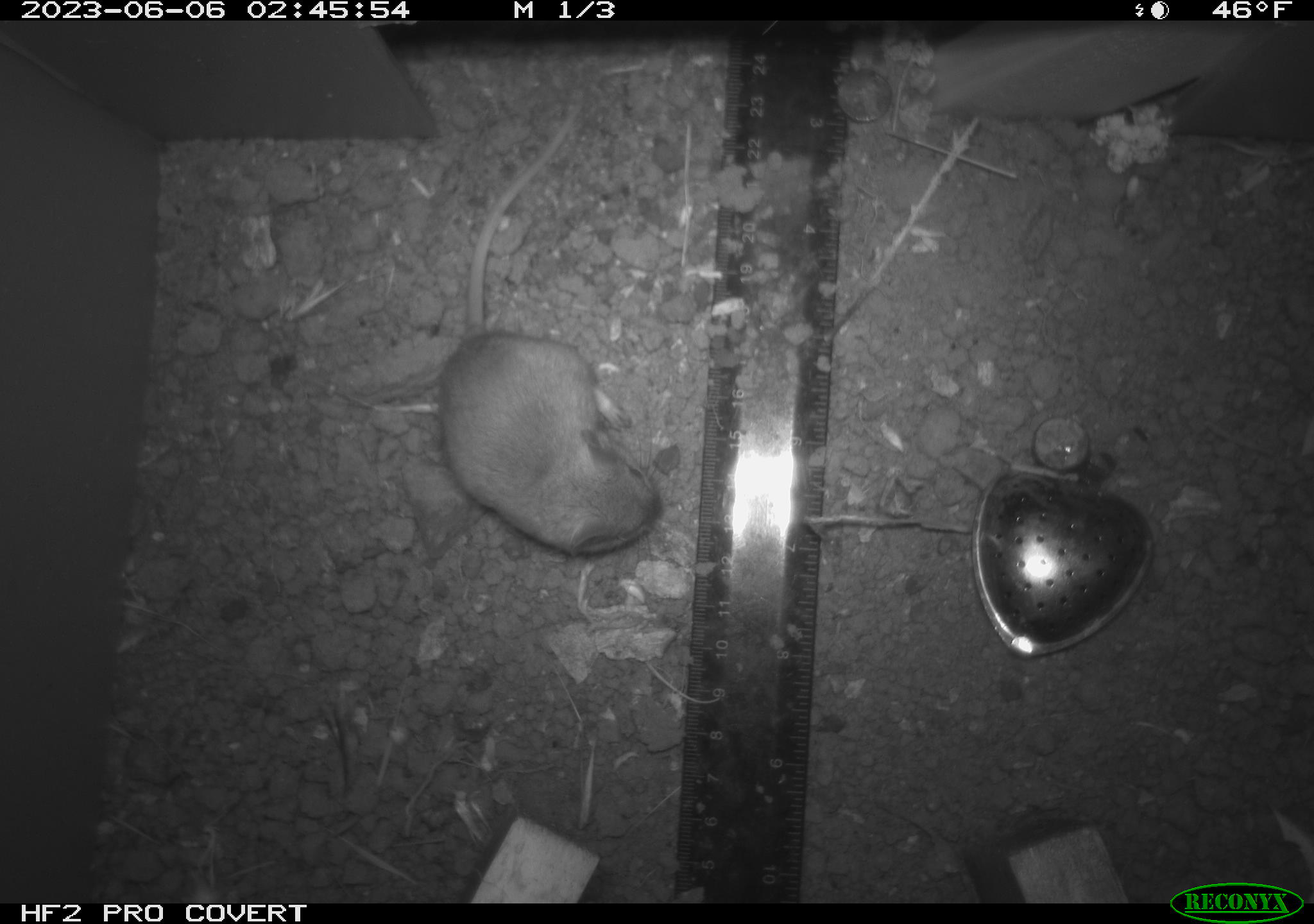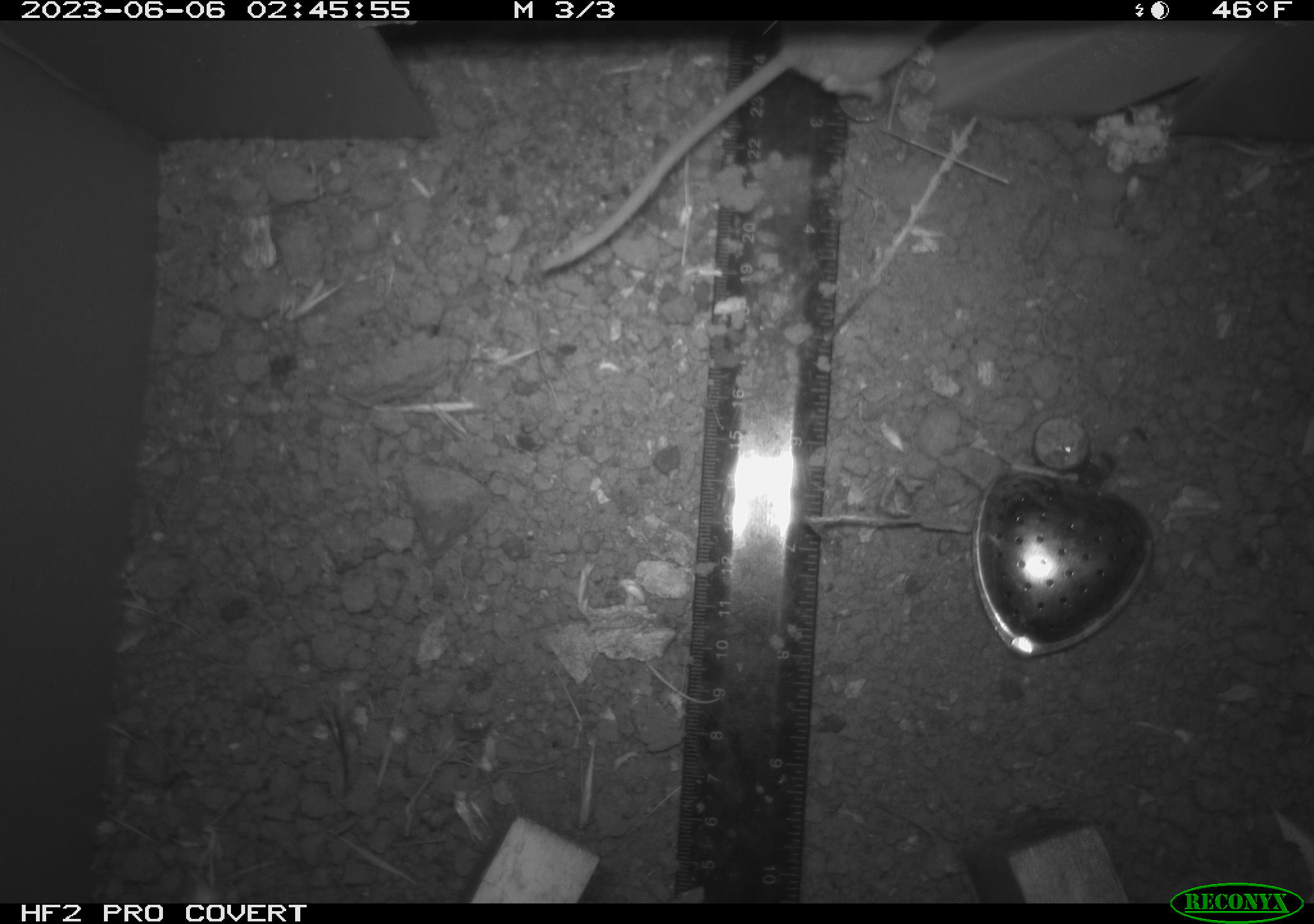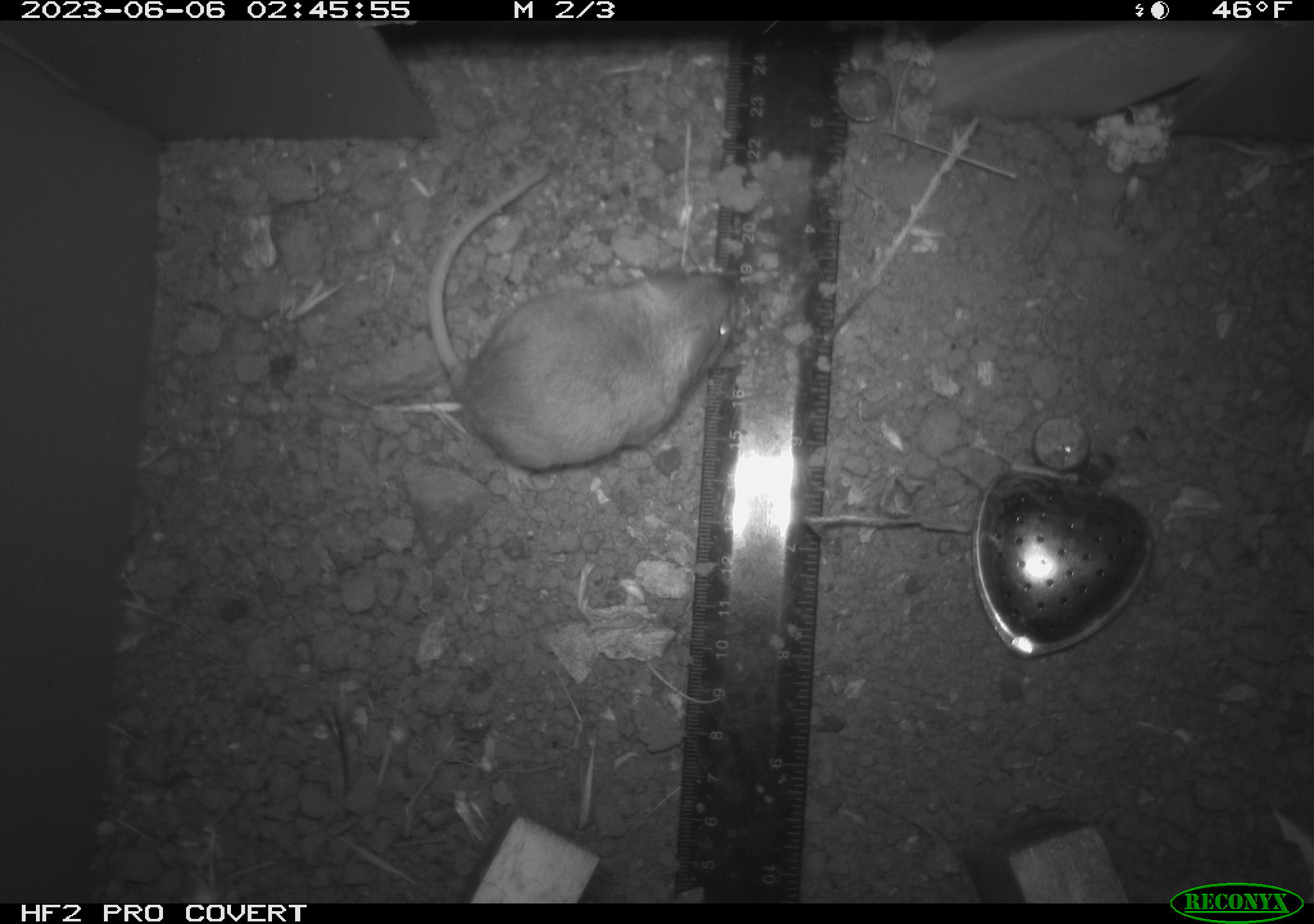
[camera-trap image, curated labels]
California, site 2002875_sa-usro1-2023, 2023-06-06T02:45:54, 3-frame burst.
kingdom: Animalia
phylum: Chordata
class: Mammalia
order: Rodentia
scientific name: Rodentia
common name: mouse species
Mouse species (Rodentia).